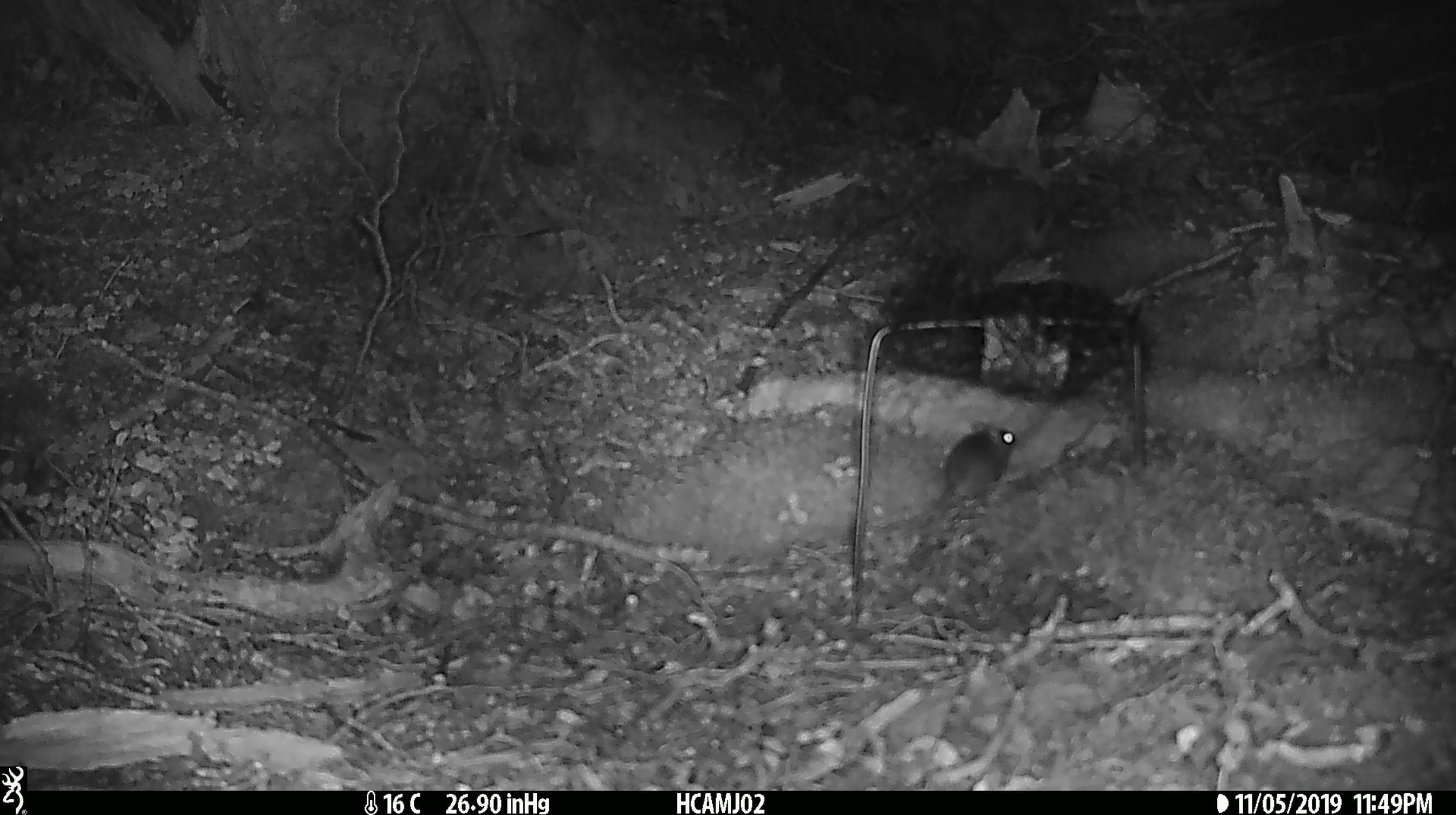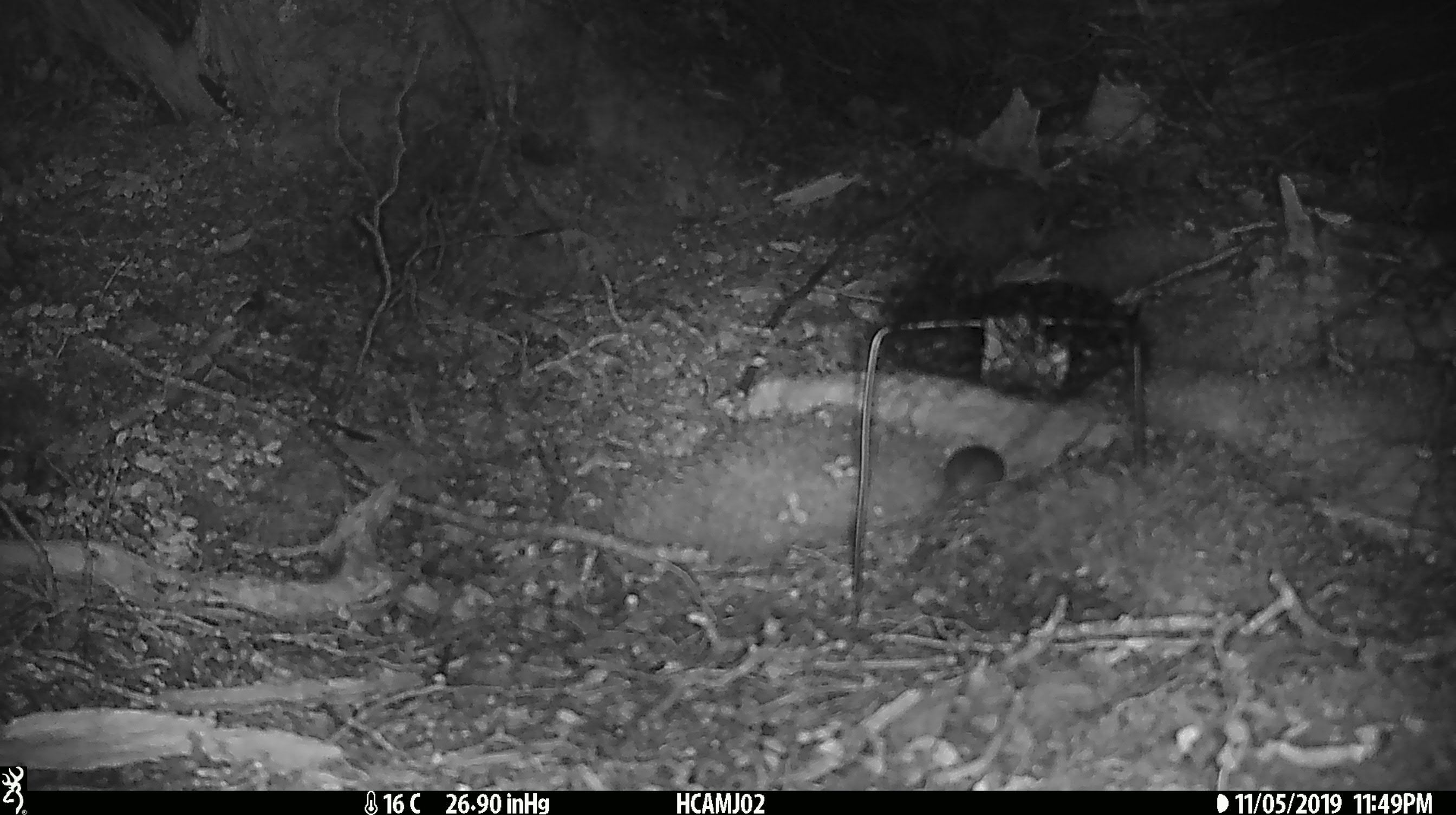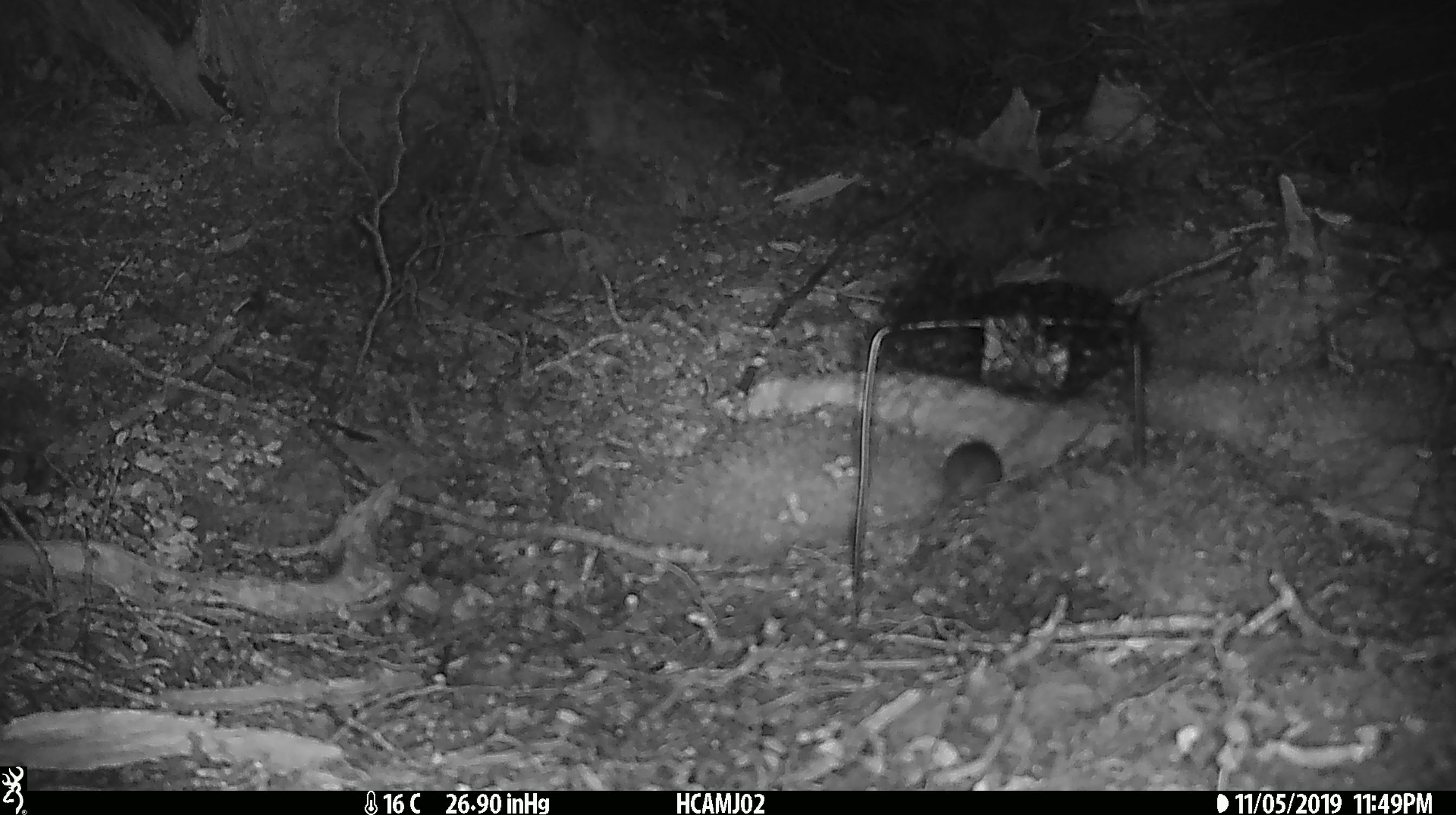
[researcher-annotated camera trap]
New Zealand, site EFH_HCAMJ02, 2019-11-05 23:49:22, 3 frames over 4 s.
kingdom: Animalia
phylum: Chordata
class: Mammalia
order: Rodentia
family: Muridae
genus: Mus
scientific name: Mus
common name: mouse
Mouse (Mus).